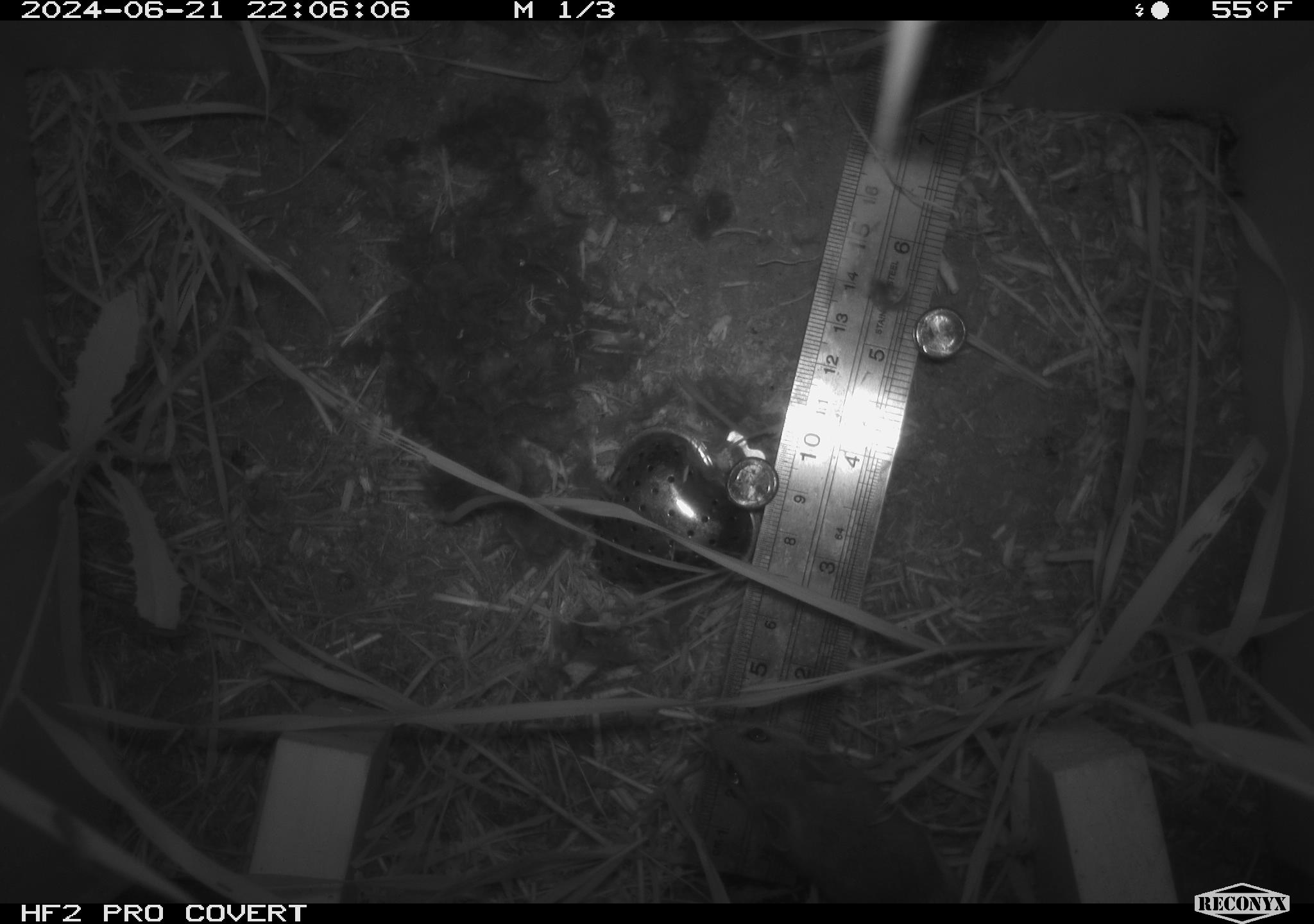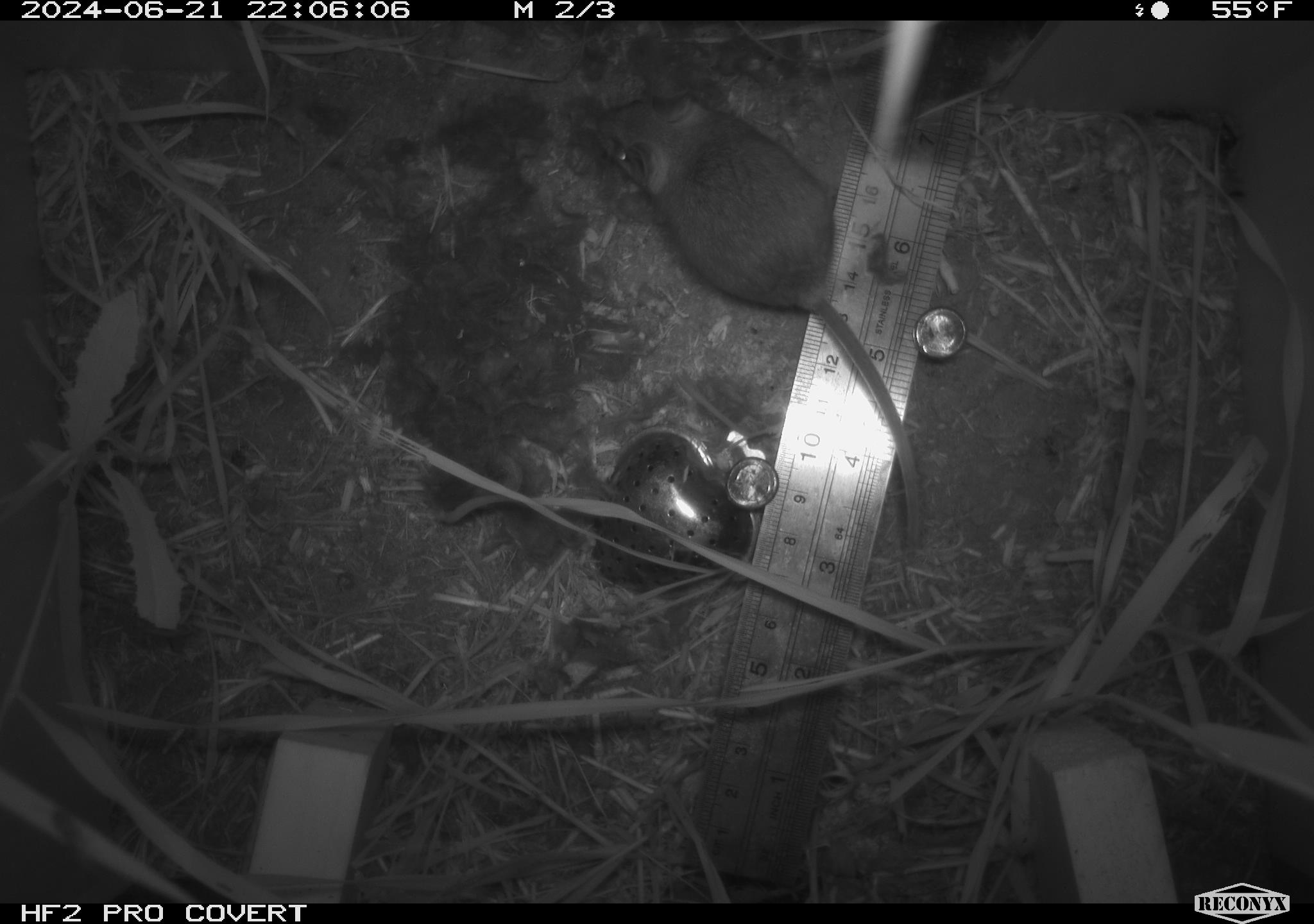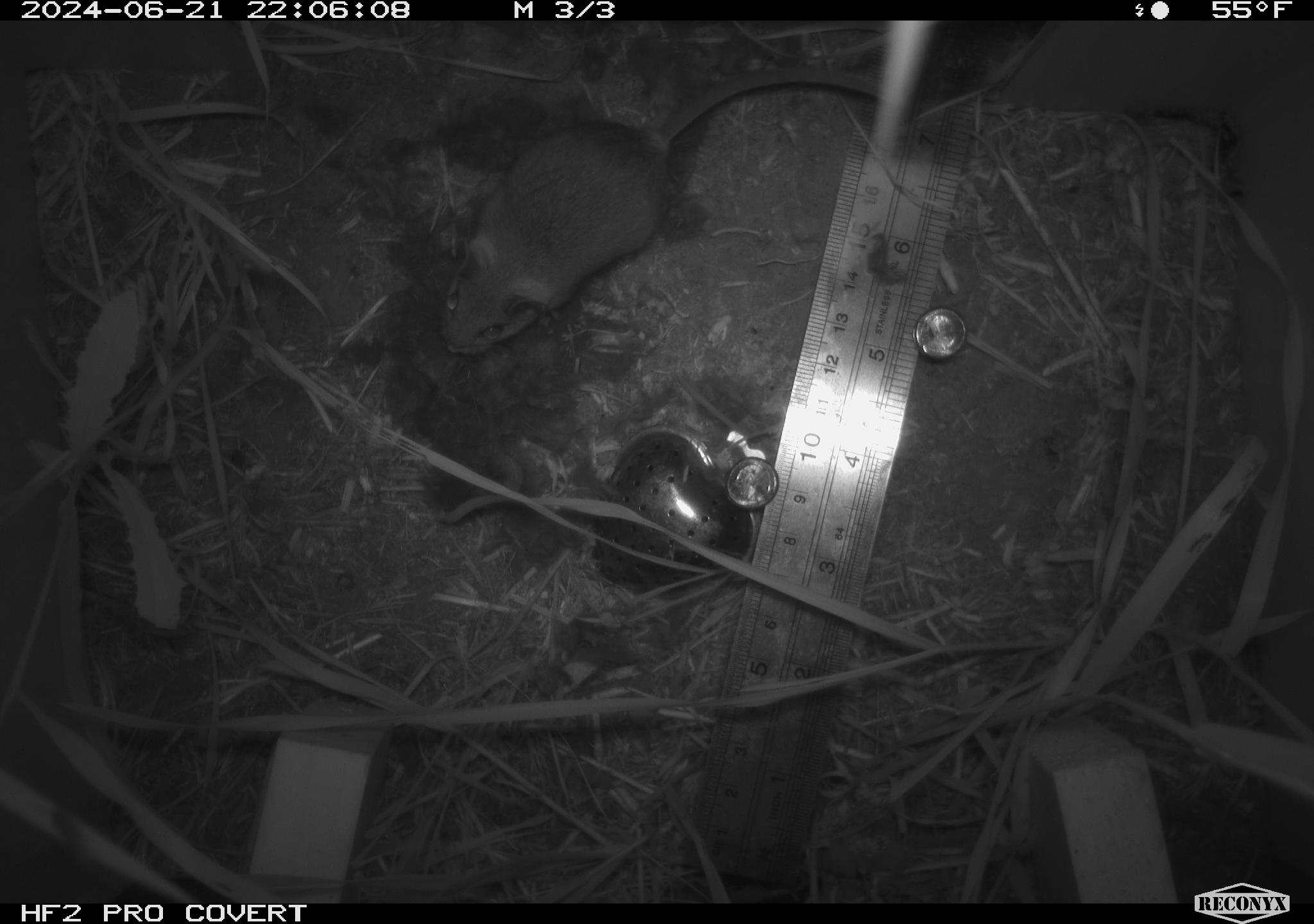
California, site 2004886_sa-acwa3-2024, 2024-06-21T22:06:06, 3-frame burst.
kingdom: Animalia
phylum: Chordata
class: Mammalia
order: Rodentia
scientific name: Rodentia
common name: mouse species